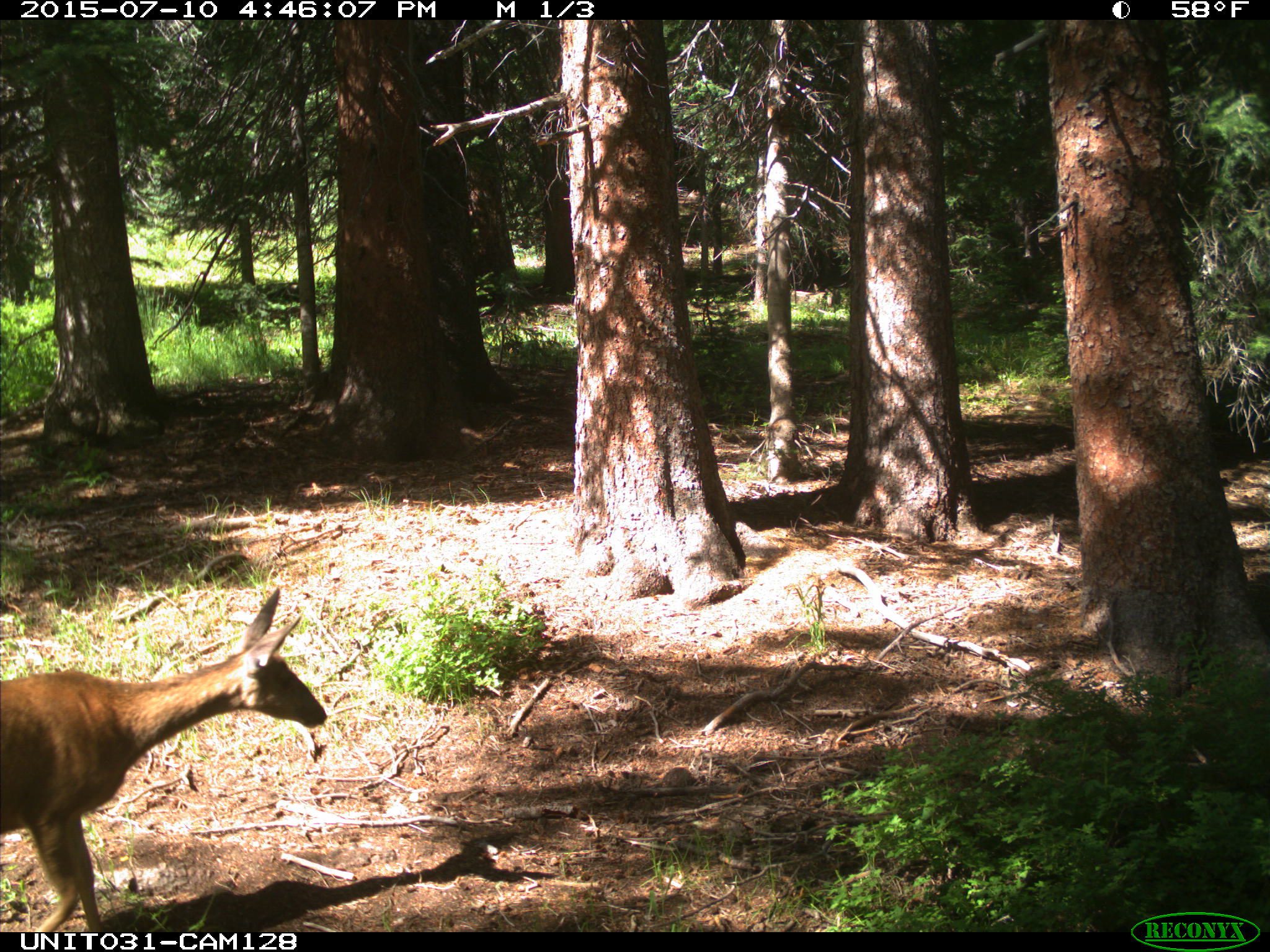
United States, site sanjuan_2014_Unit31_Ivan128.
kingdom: Animalia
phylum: Chordata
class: Mammalia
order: Artiodactyla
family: Cervidae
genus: Odocoileus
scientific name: Odocoileus hemionus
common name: mule deer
Odocoileus hemionus (mule deer).